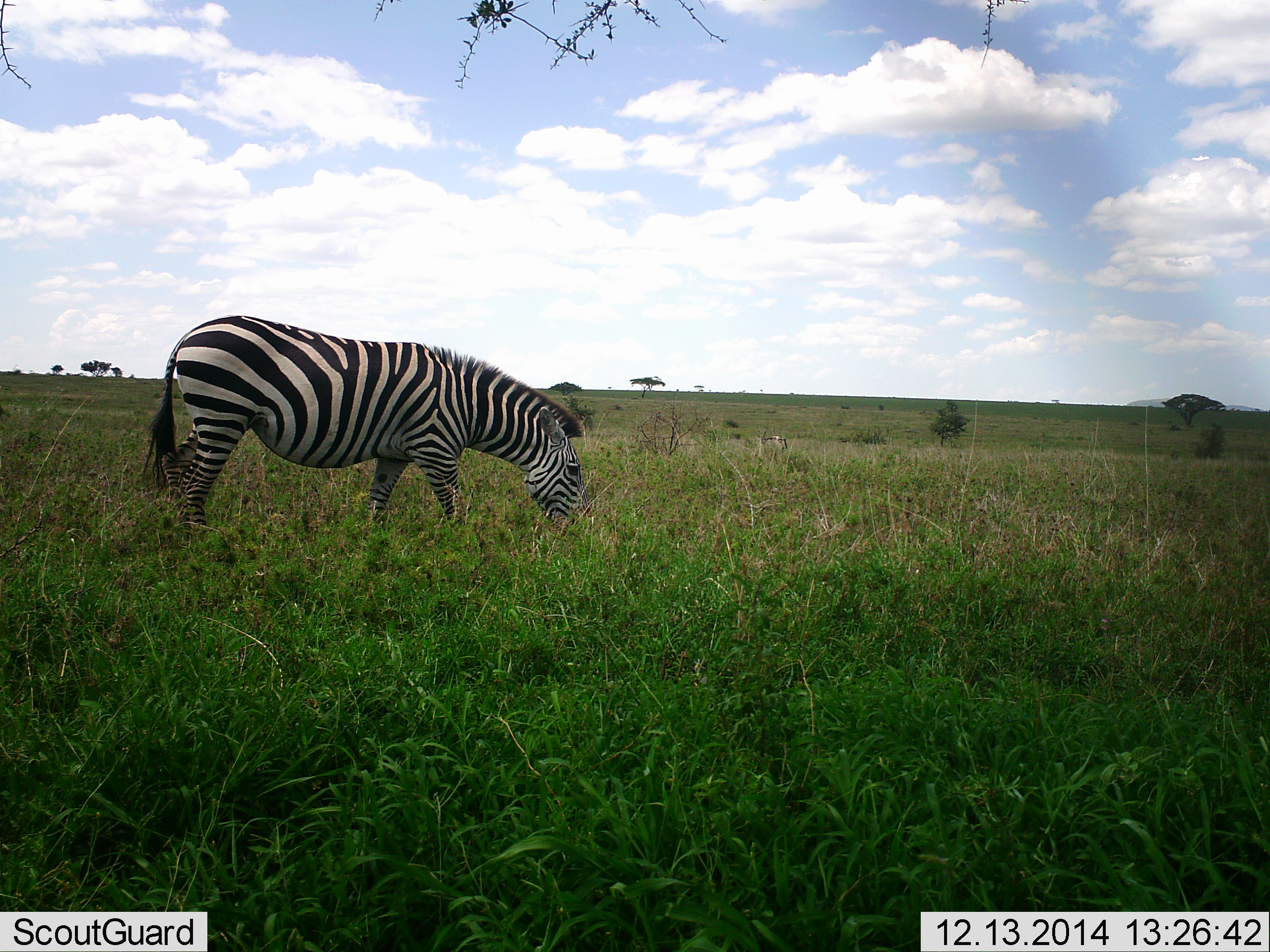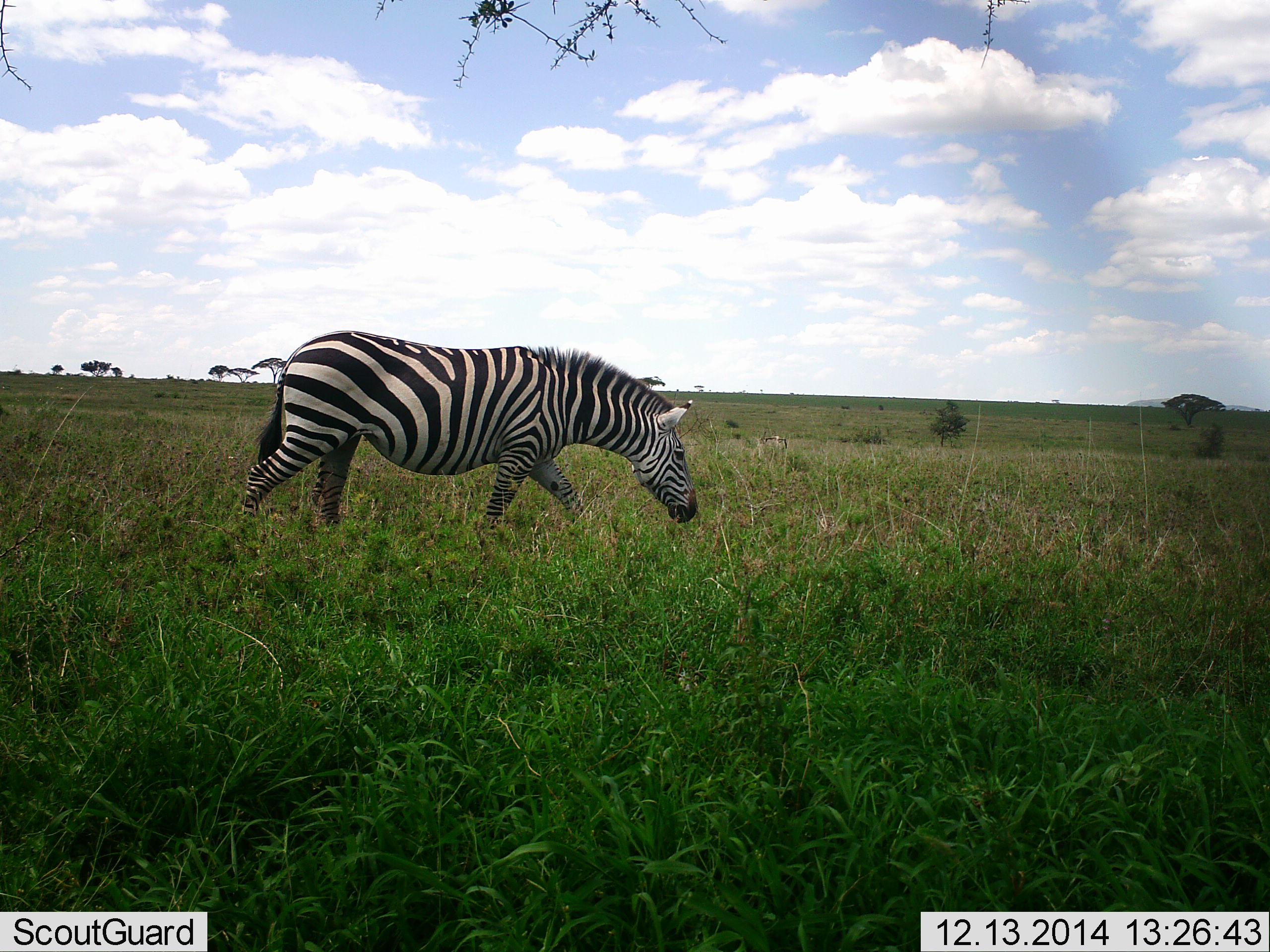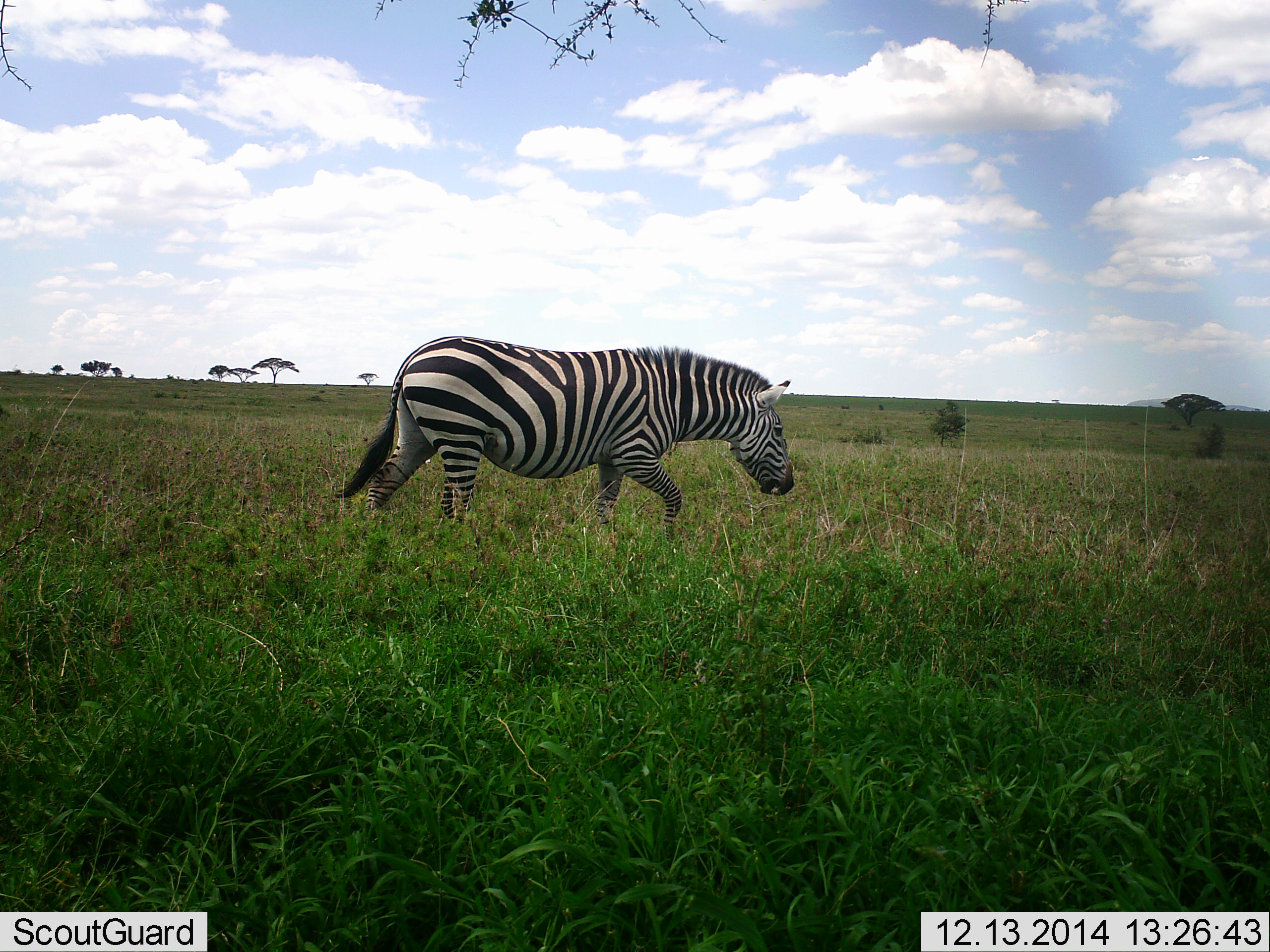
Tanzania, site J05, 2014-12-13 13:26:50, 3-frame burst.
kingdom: Animalia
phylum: Chordata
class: Mammalia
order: Perissodactyla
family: Equidae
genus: Equus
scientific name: Equus quagga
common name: plains zebra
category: zebra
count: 1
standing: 10%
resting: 0%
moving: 90%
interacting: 0%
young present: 0%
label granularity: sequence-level